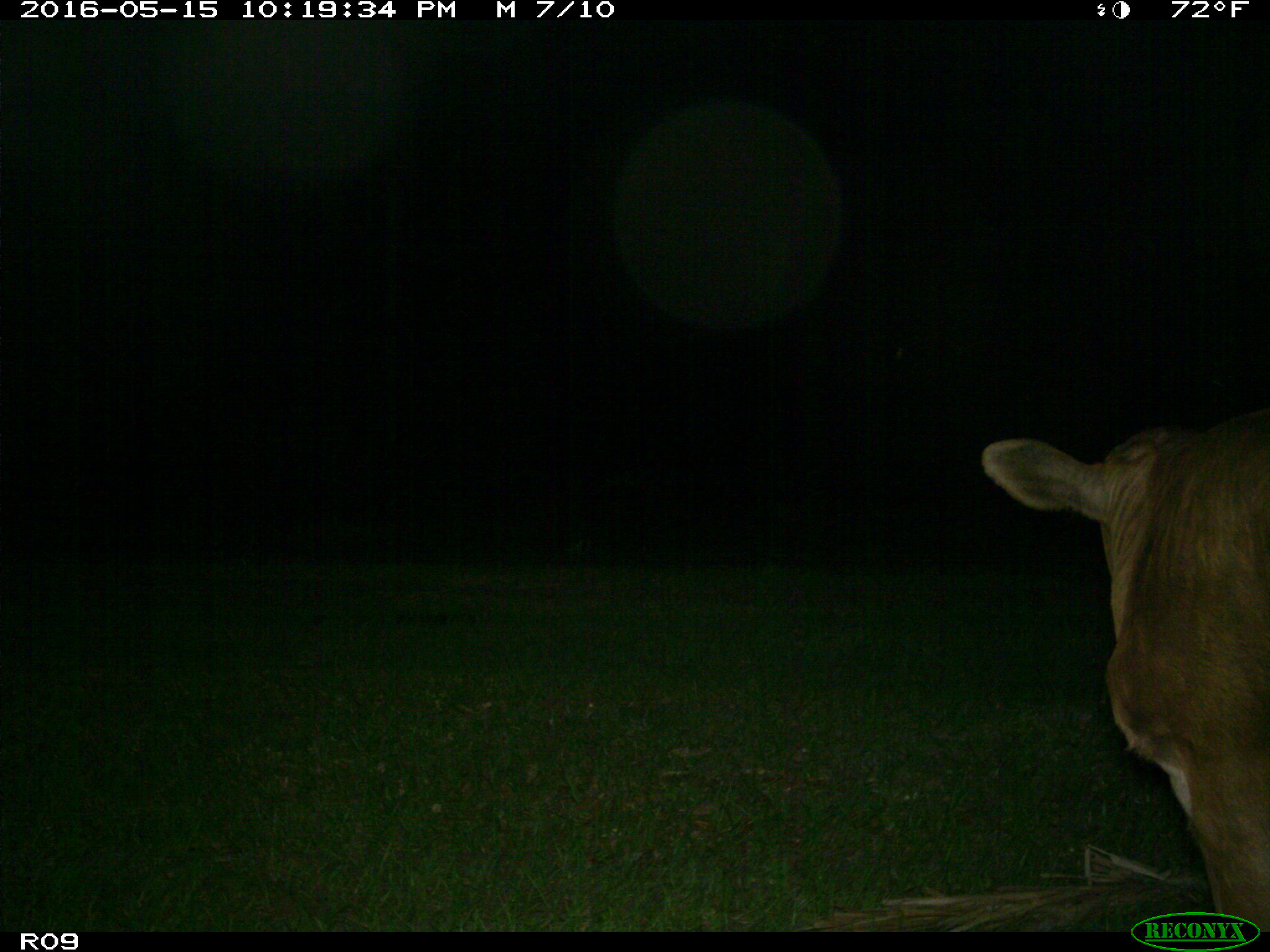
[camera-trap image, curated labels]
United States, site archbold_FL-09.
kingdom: Animalia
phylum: Chordata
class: Mammalia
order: Artiodactyla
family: Bovidae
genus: Bos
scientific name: Bos taurus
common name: domestic cow